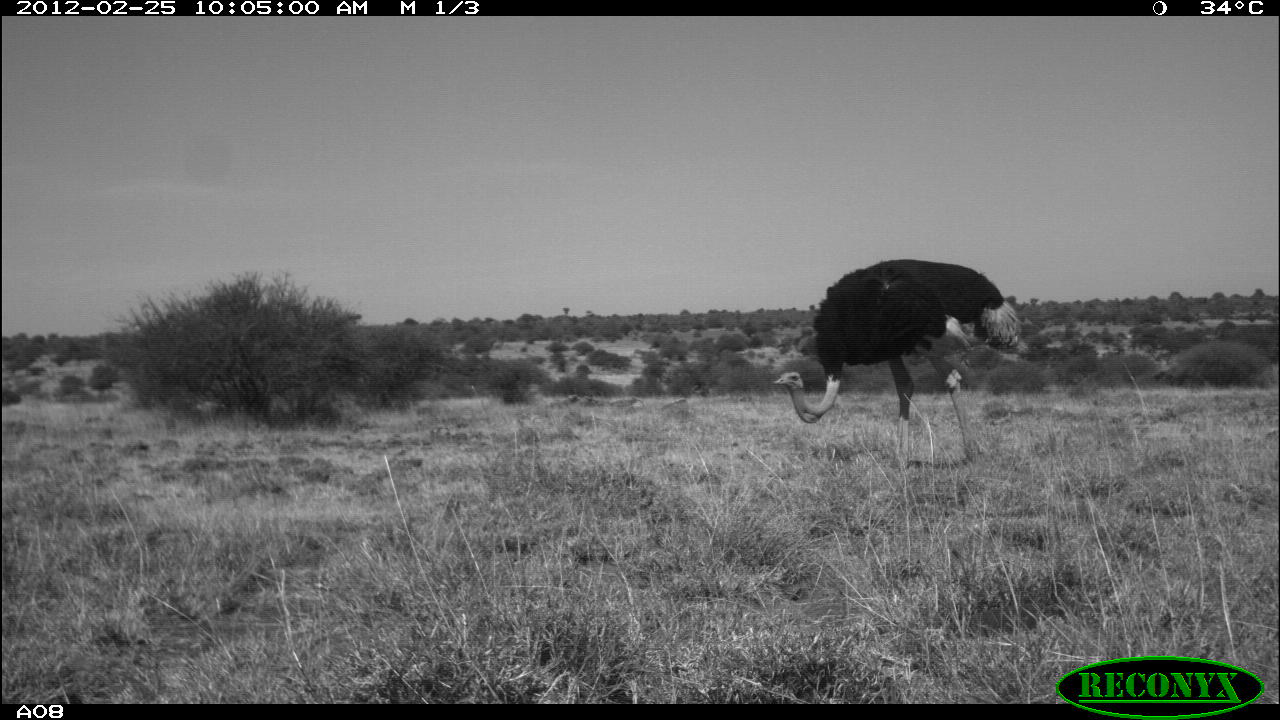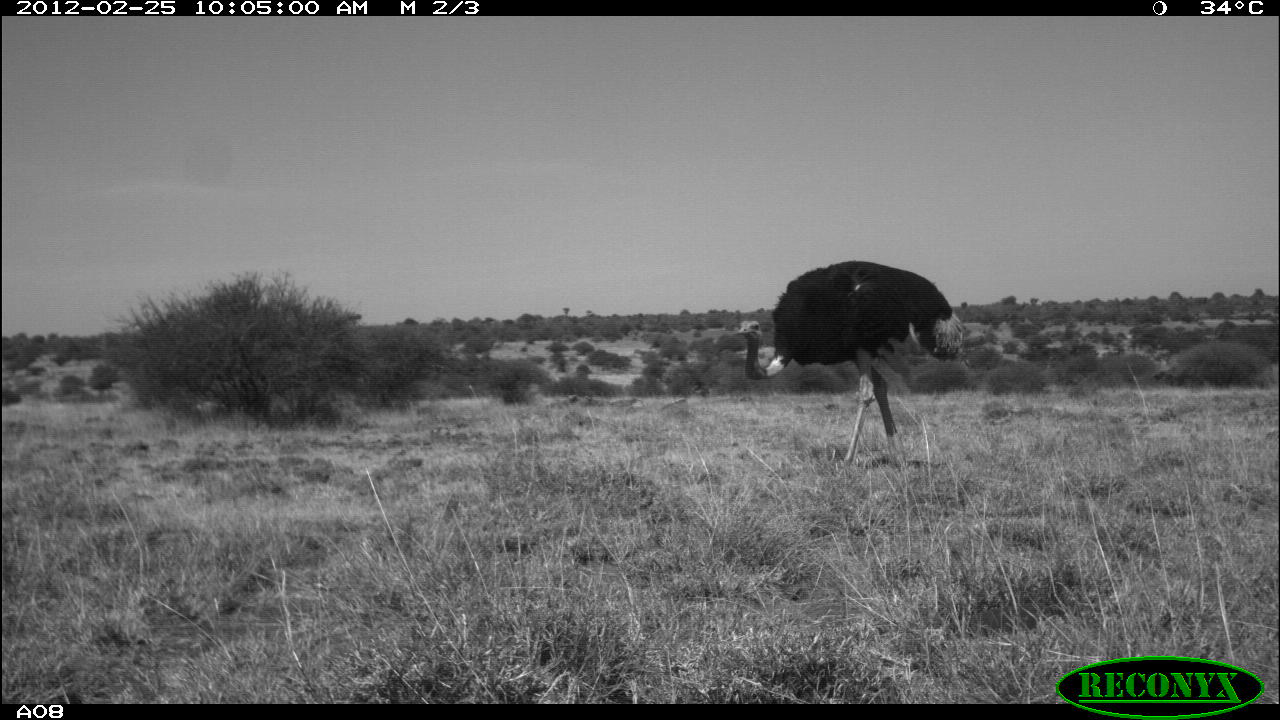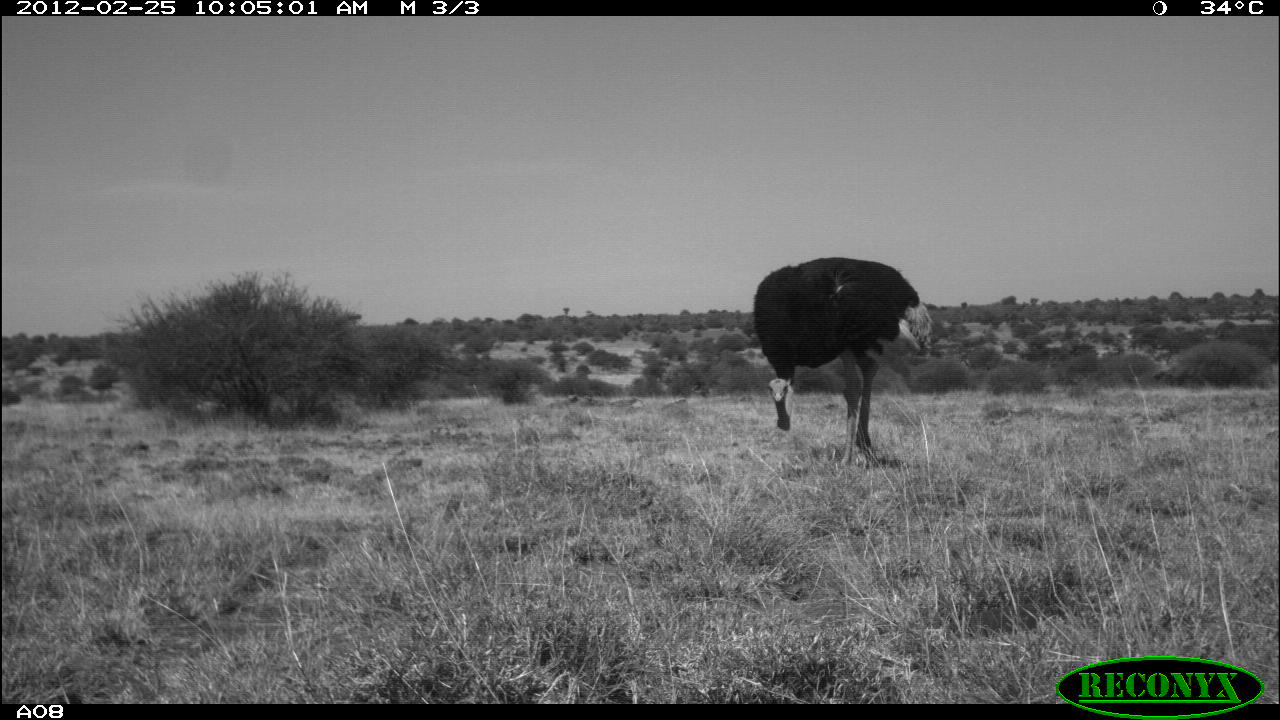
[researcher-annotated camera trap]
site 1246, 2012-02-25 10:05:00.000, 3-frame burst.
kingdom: Animalia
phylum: Chordata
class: Aves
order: Struthioniformes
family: Struthionidae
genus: Struthio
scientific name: Struthio camelus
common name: common ostrich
Struthio camelus (common ostrich), count 1.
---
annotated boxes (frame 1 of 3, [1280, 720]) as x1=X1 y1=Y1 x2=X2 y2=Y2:
struthio camelus: x1=771 y1=253 x2=1023 y2=462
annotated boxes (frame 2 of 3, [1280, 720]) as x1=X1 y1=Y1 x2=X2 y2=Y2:
struthio camelus: x1=731 y1=253 x2=970 y2=470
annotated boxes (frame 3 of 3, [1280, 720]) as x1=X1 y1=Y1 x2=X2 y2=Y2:
struthio camelus: x1=739 y1=249 x2=939 y2=470